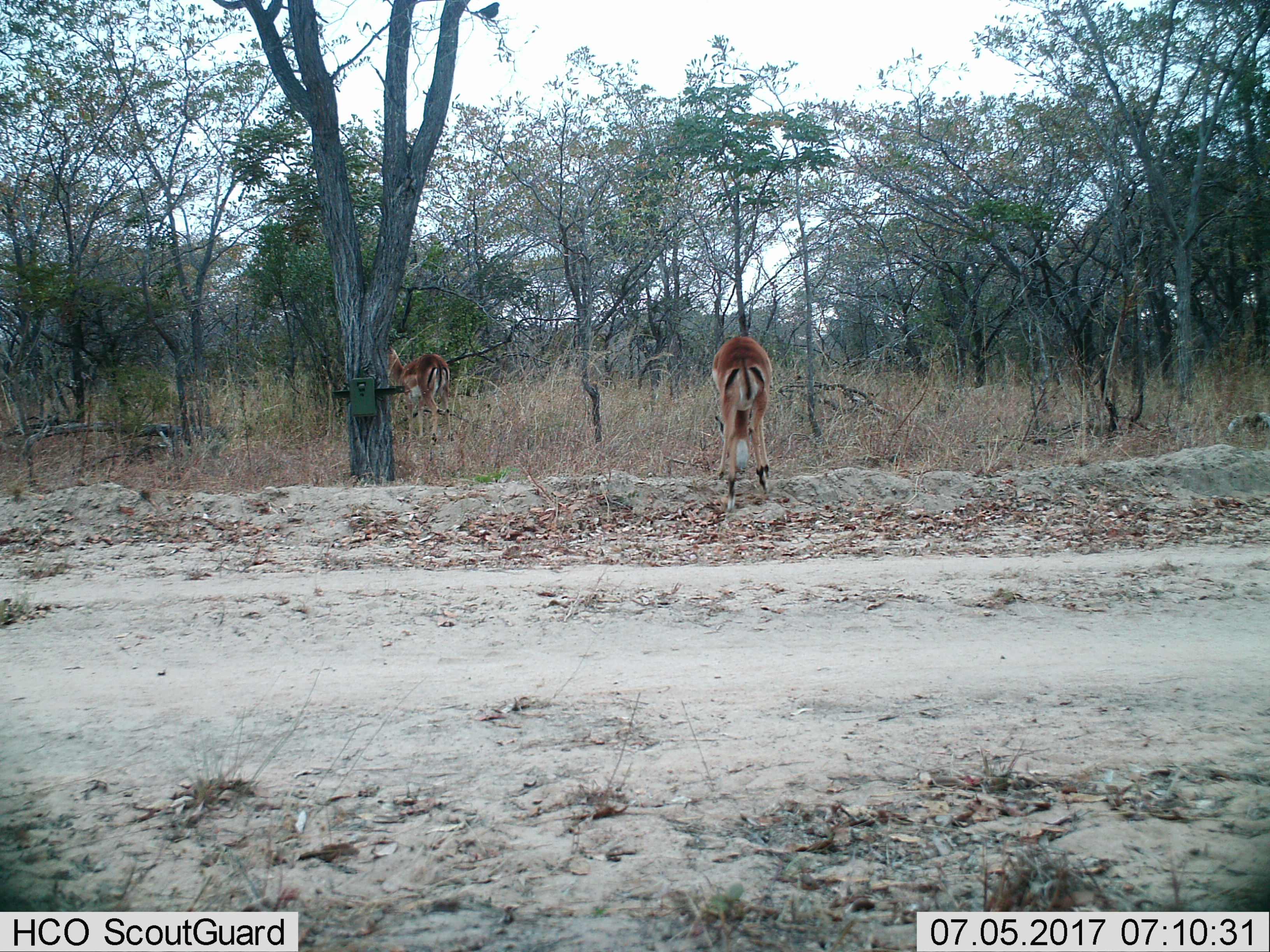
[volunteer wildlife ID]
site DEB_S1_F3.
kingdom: Animalia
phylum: Chordata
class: Mammalia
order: Artiodactyla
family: Bovidae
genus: Aepyceros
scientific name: Aepyceros melampus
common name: impala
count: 2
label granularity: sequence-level